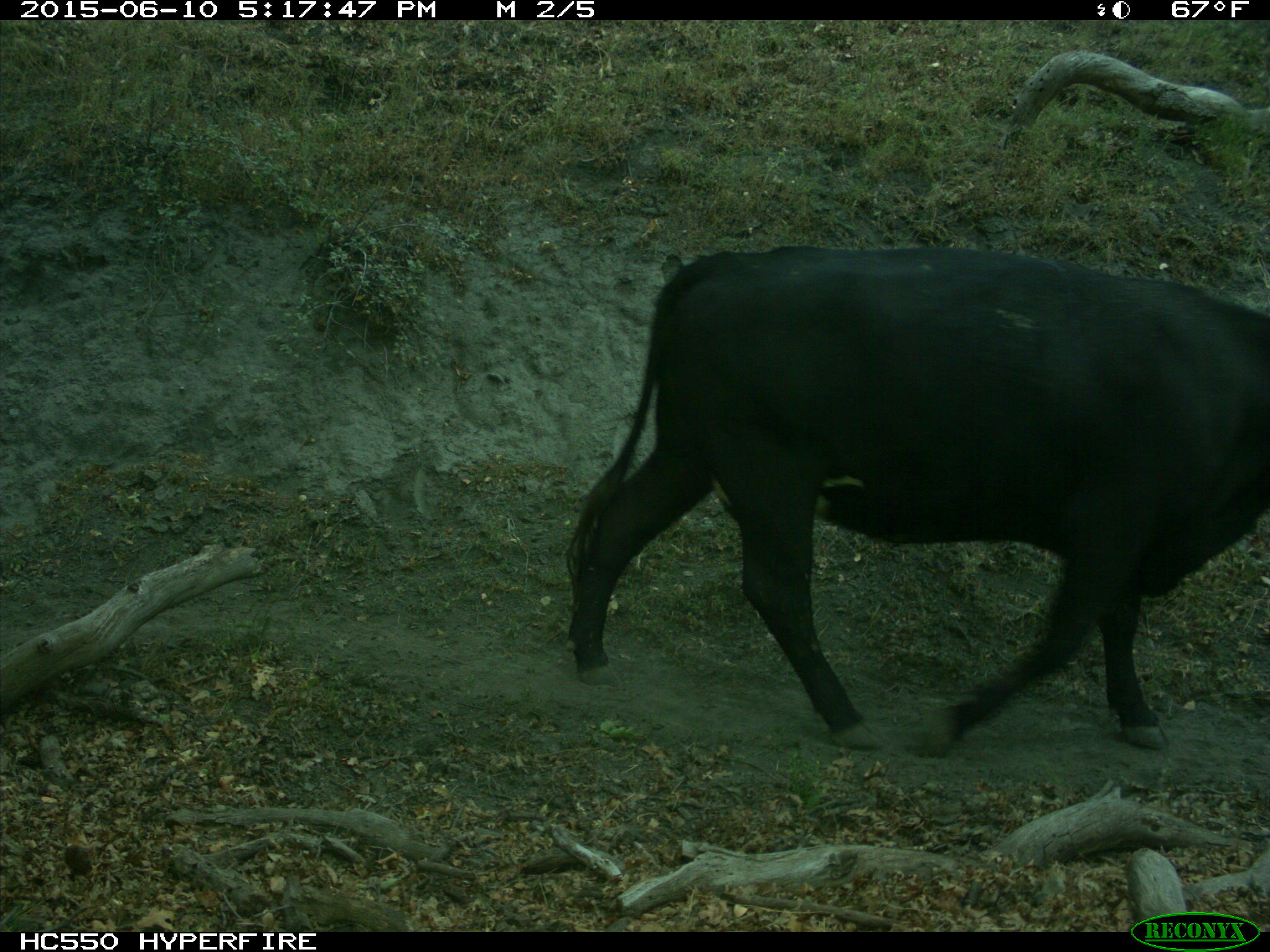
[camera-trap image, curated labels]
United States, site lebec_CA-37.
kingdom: Animalia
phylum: Chordata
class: Mammalia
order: Artiodactyla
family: Bovidae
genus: Bos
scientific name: Bos taurus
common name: domestic cow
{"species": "Bos taurus (domestic cow)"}